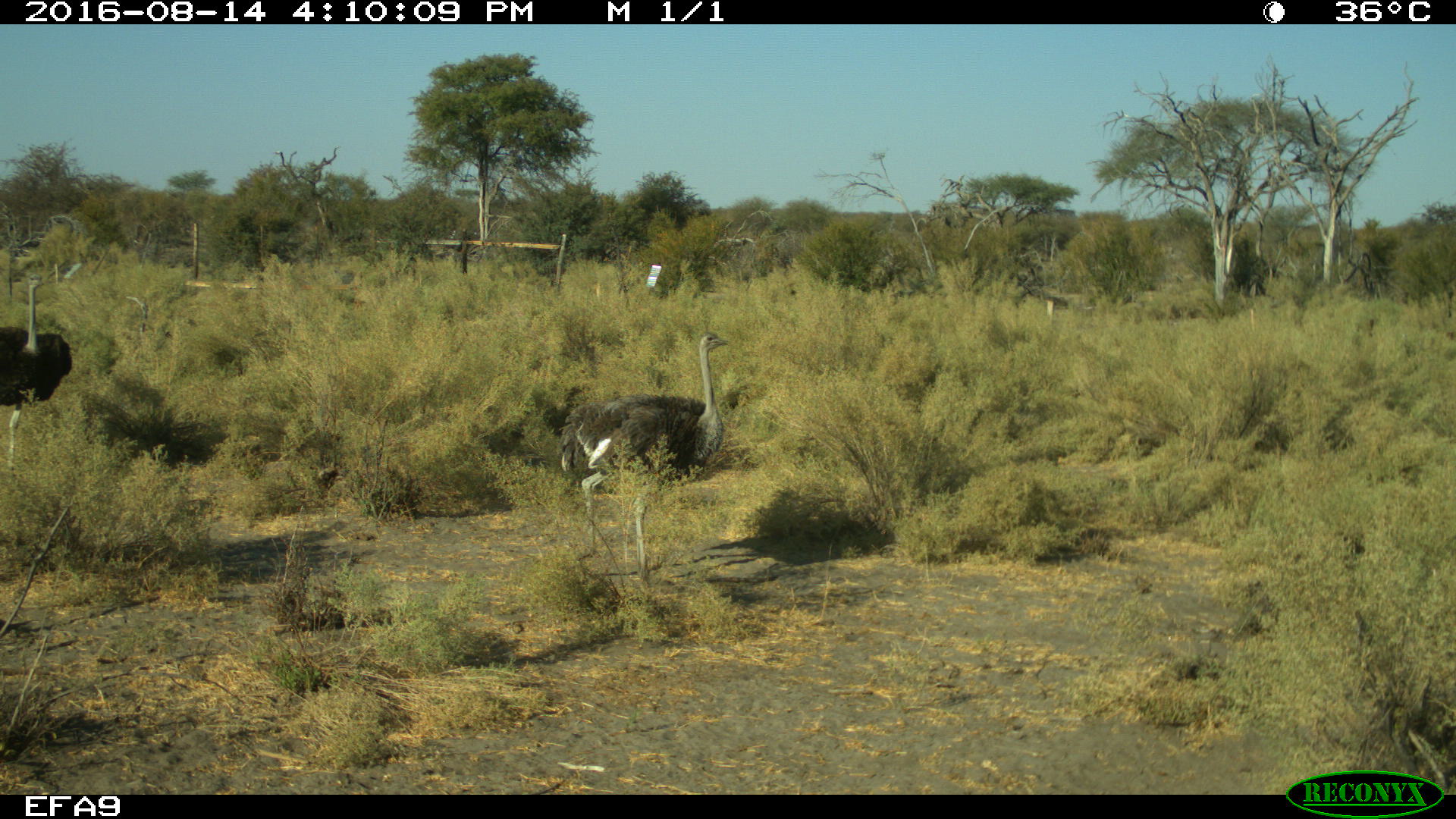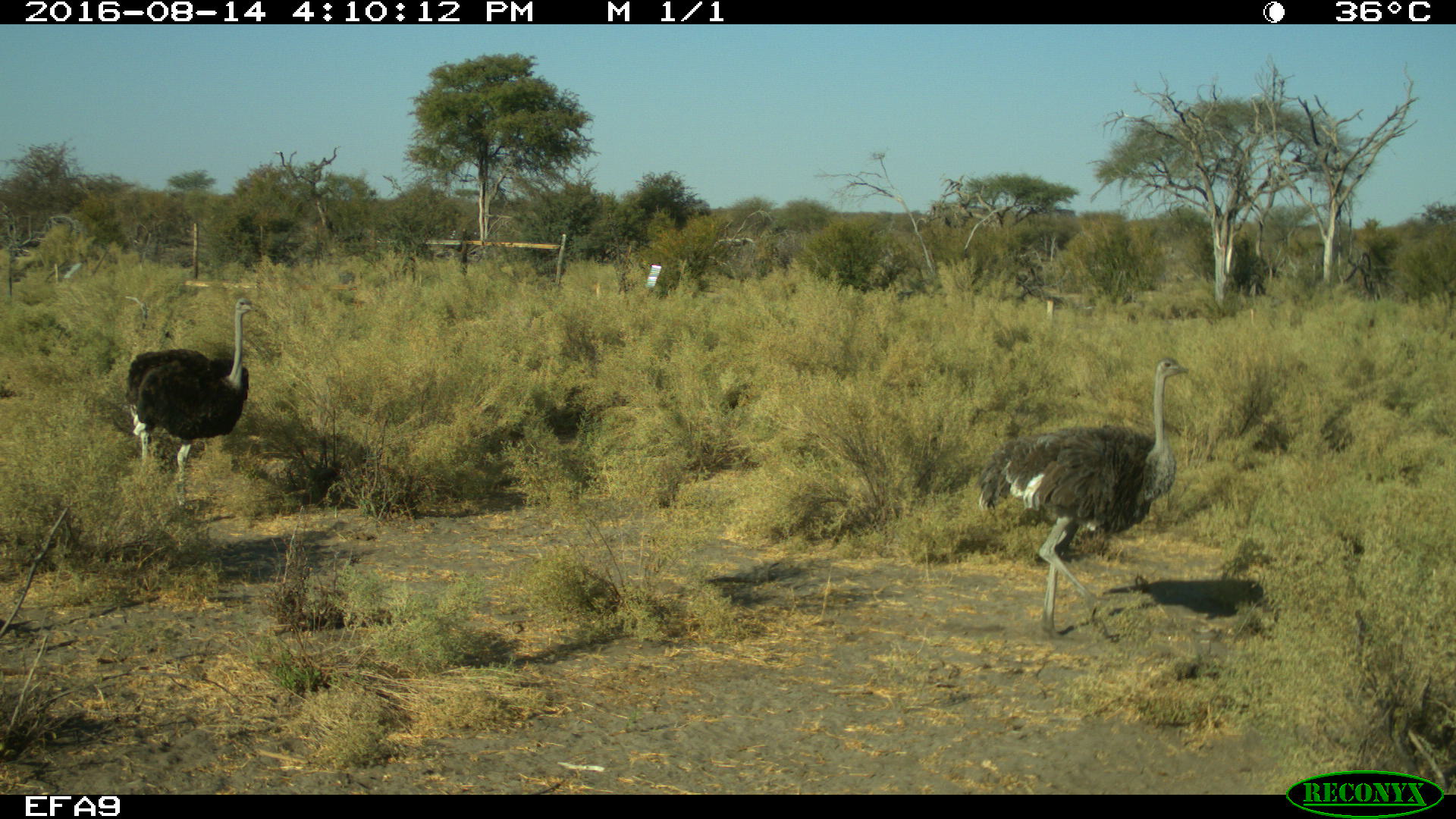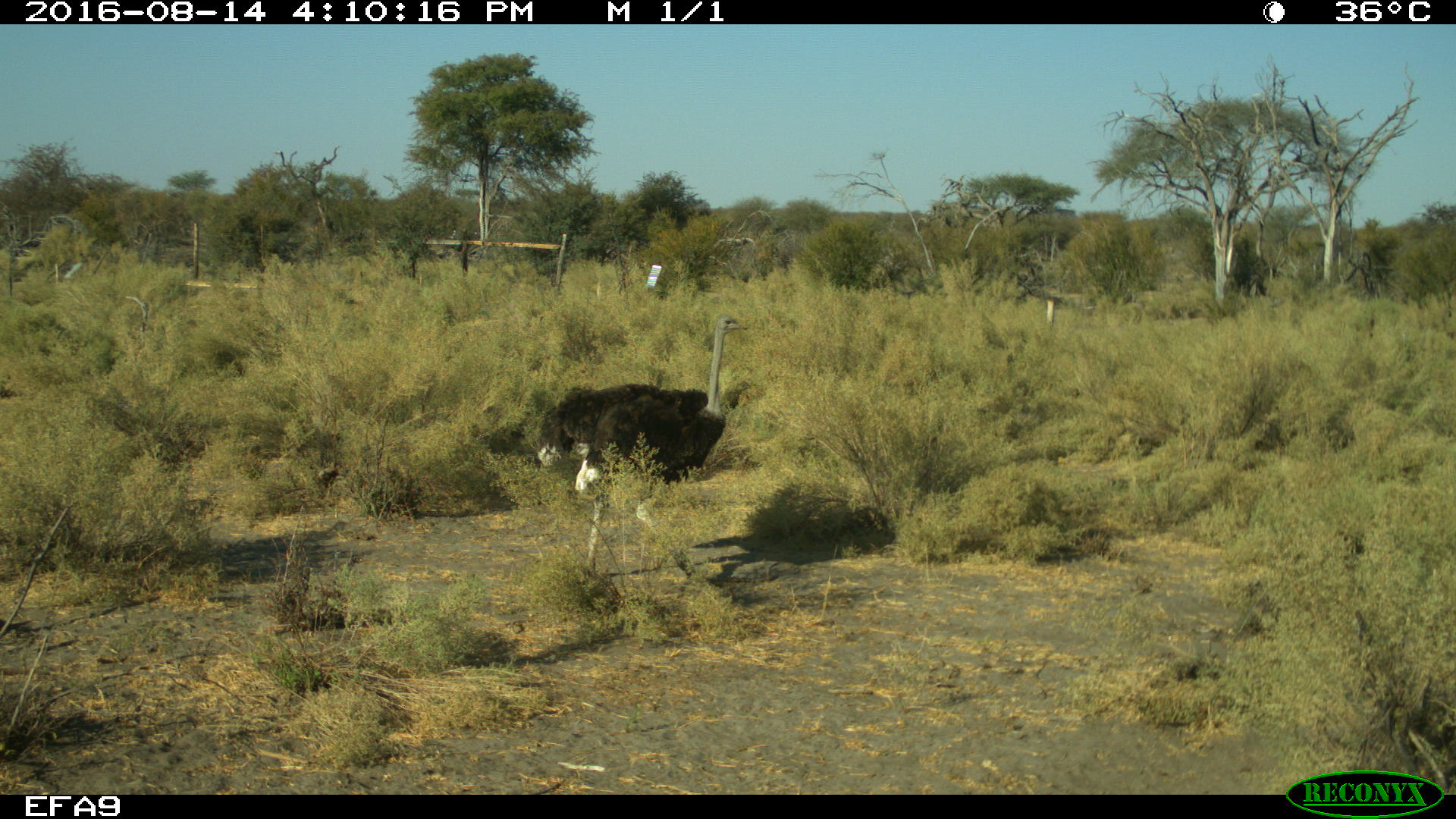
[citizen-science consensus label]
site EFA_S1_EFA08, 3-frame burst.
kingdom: Animalia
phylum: Chordata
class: Aves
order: Struthioniformes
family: Struthionidae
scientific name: Struthionidae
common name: ostrich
Ostrich (Struthionidae), count 2. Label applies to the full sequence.